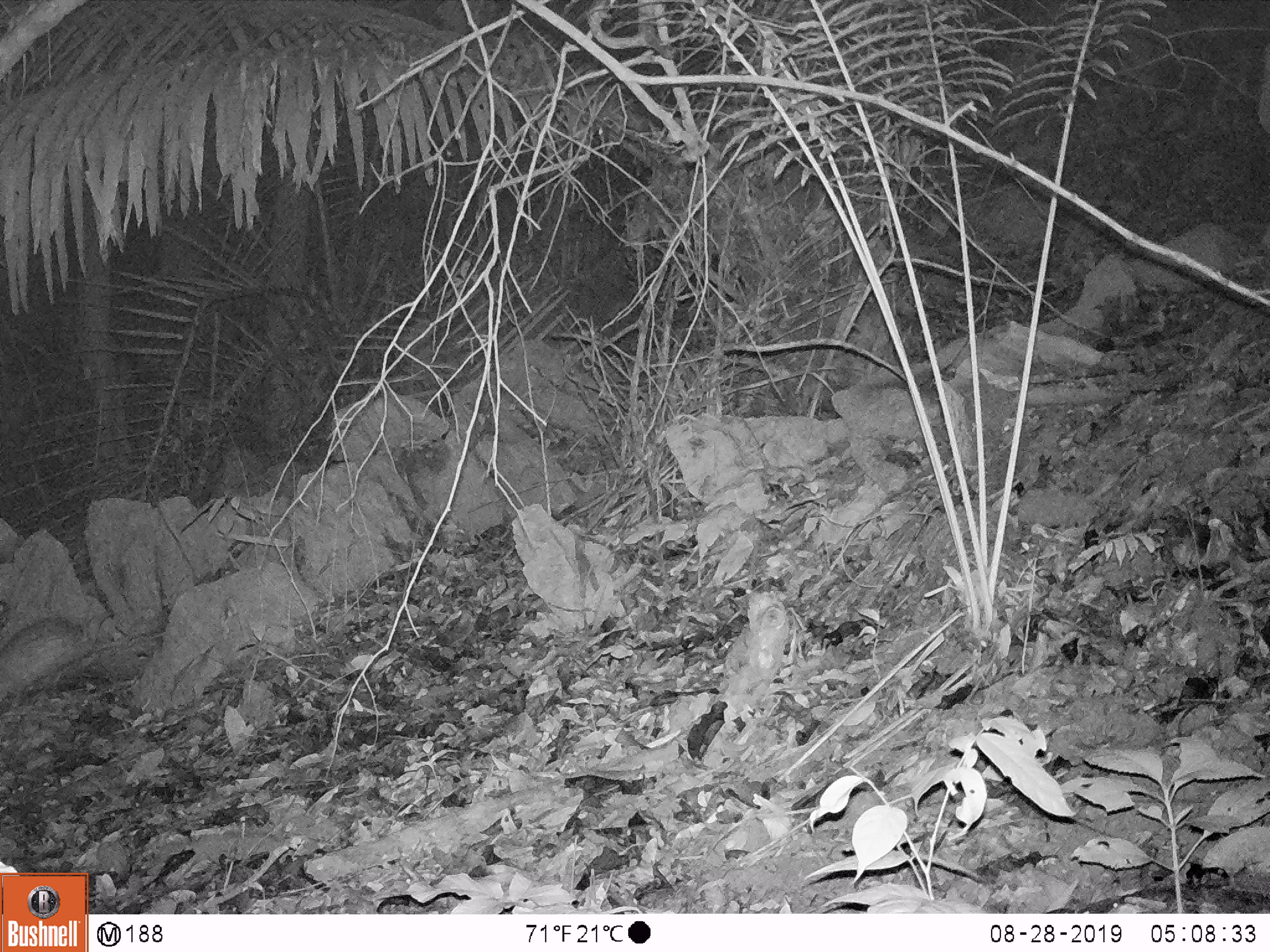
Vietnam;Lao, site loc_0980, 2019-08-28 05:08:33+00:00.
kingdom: Animalia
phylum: Chordata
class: Mammalia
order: Rodentia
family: Hystricidae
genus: Atherurus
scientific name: Atherurus macrourus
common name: asiatic brush-tailed porcupine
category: asiatic brush tailed porcupine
Asiatic brush tailed porcupine (asiatic brush-tailed porcupine) (Atherurus macrourus). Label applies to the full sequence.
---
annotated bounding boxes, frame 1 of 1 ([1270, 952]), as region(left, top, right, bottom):
asiatic brush tailed porcupine: region(0, 609, 124, 701)